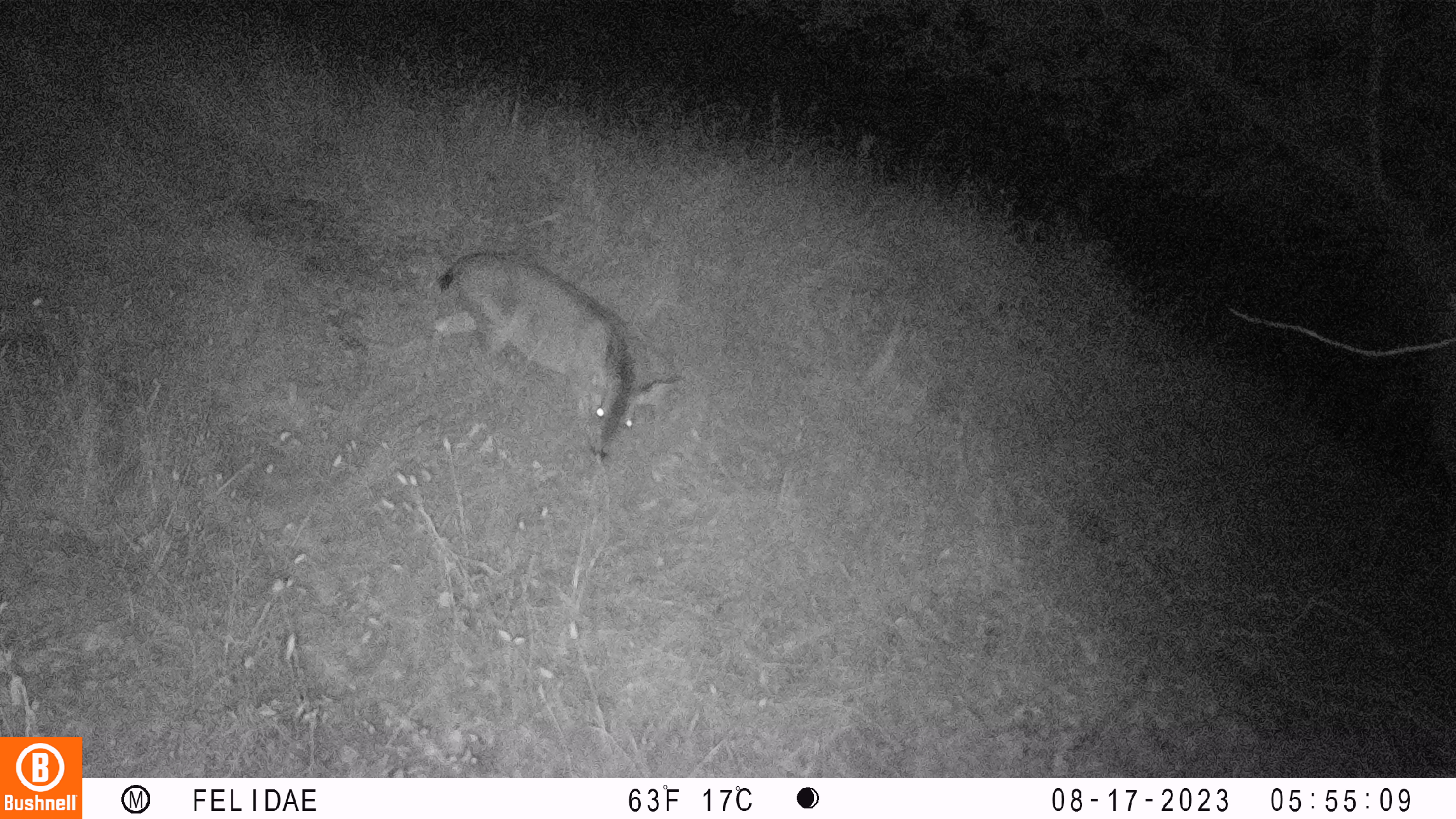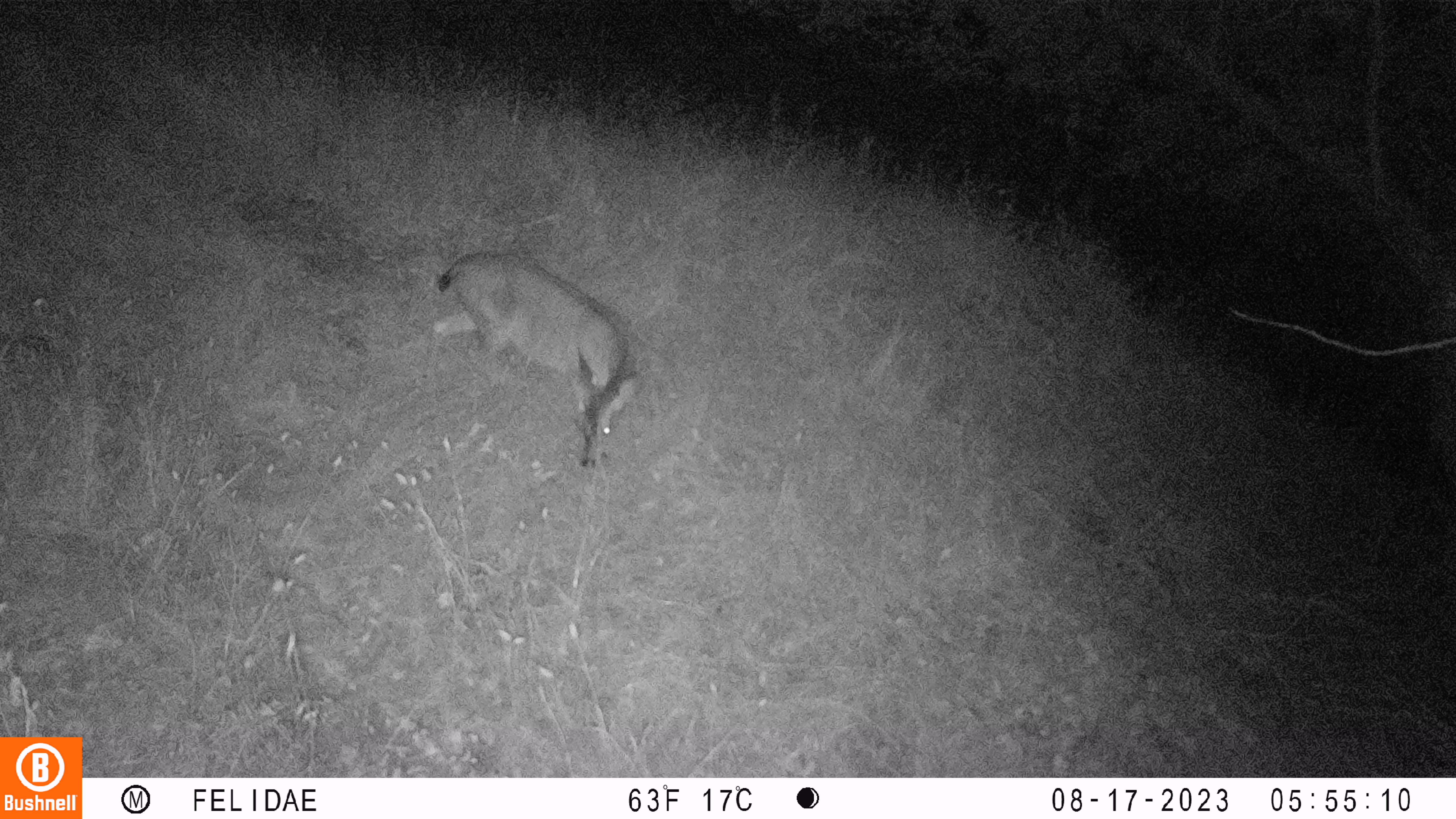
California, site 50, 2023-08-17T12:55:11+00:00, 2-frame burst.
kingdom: Animalia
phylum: Chordata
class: Mammalia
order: Artiodactyla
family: Cervidae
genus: Odocoileus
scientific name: Odocoileus hemionus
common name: mule deer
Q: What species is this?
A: Mule deer (Odocoileus hemionus).